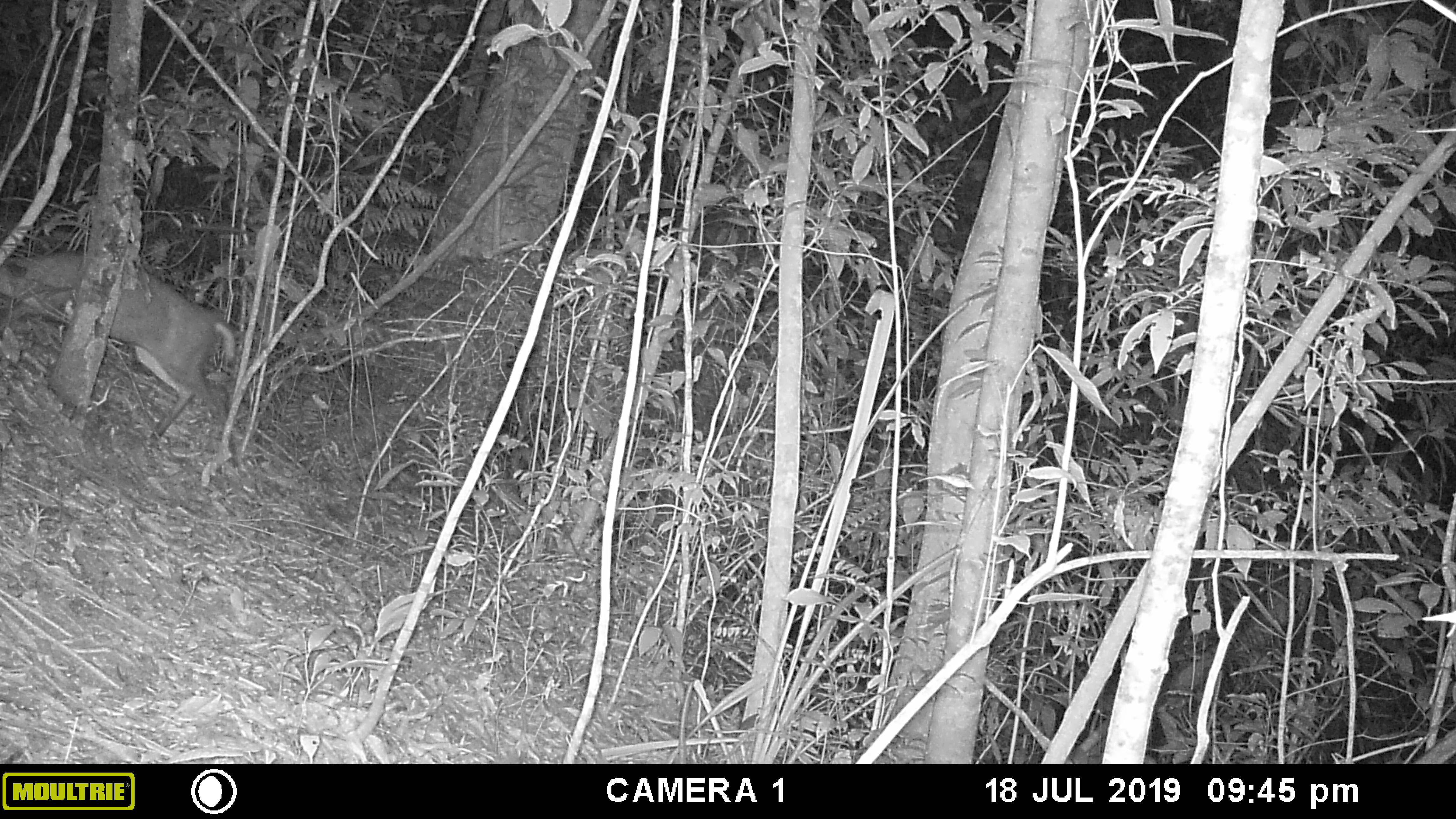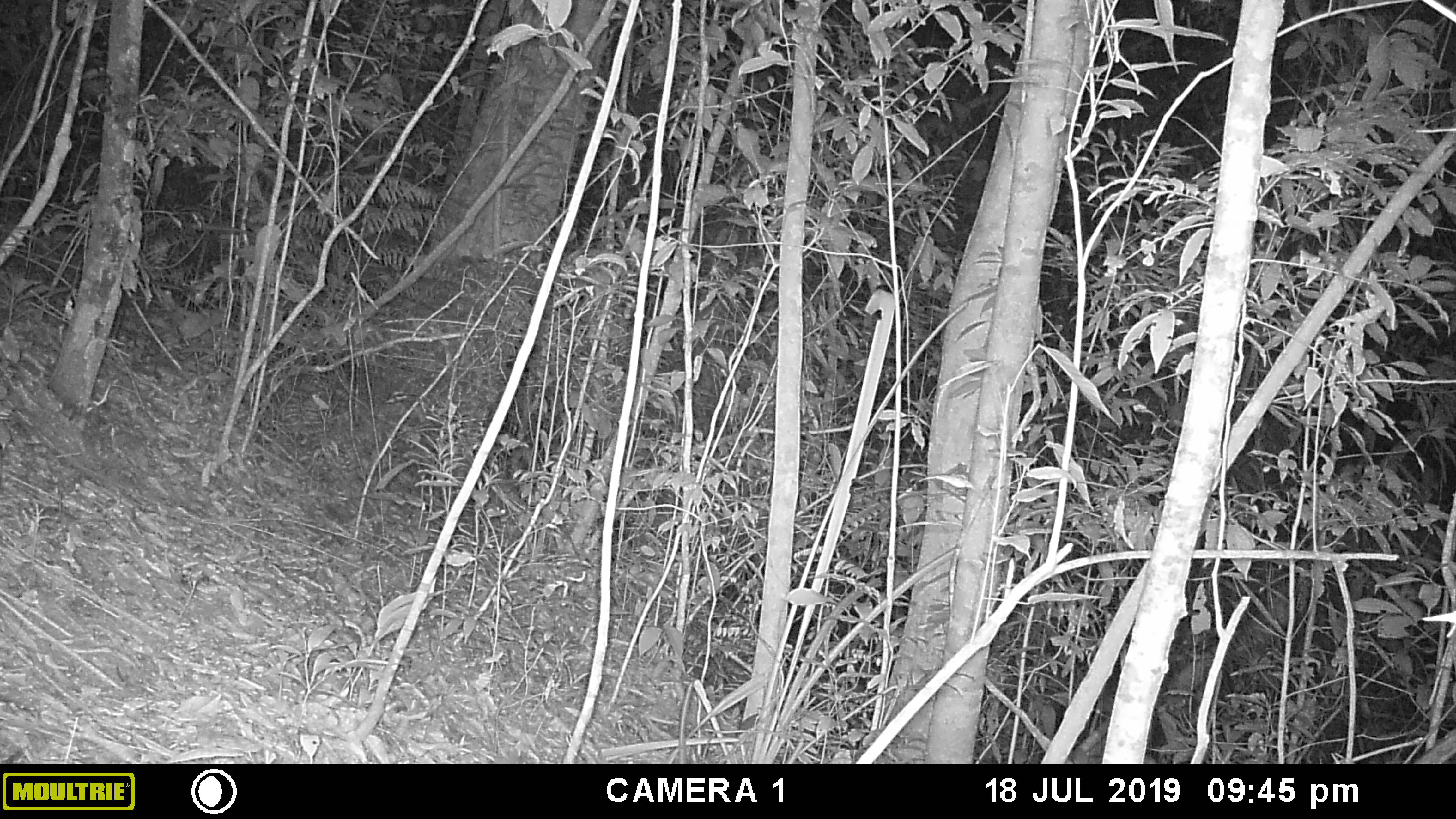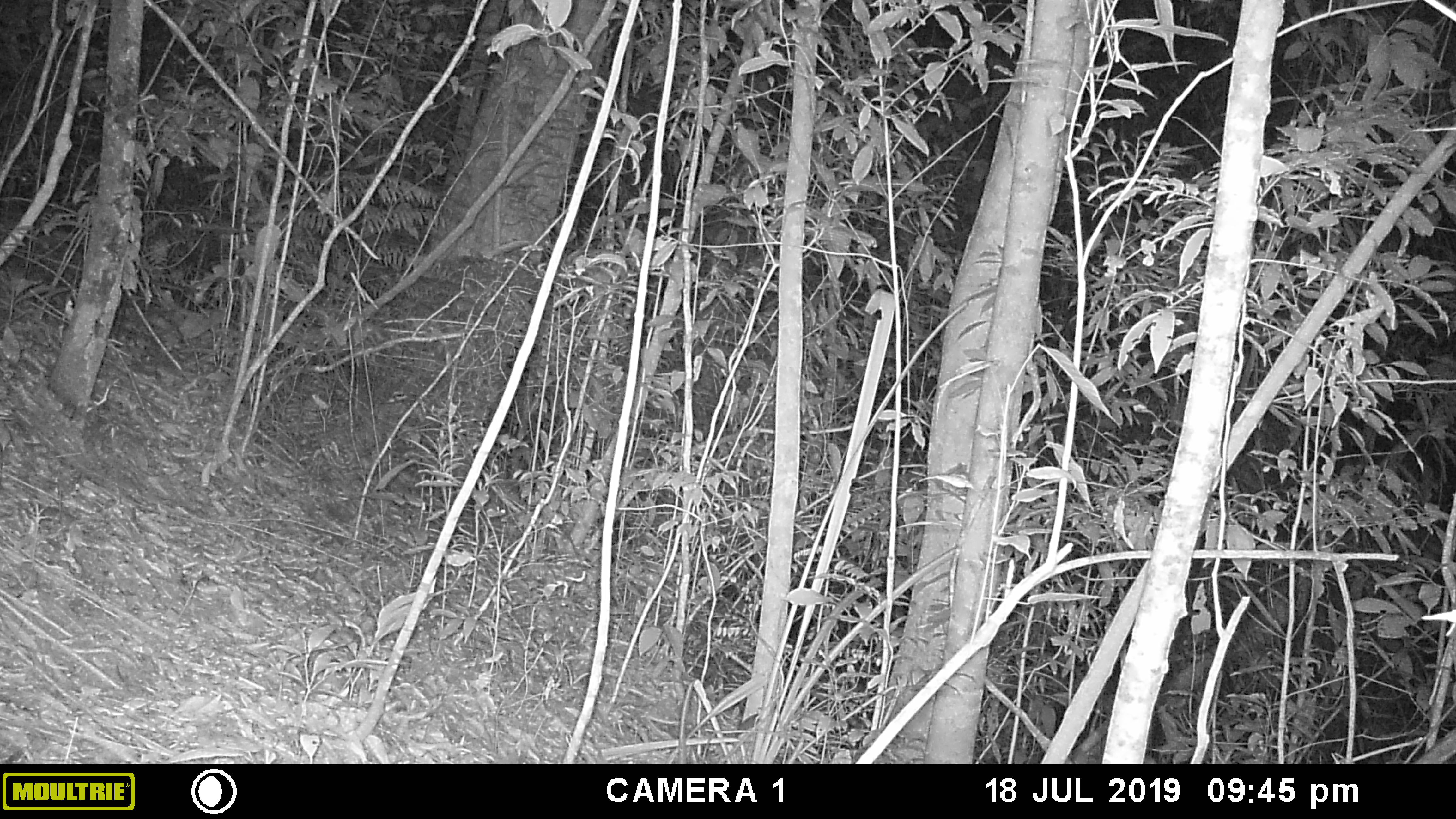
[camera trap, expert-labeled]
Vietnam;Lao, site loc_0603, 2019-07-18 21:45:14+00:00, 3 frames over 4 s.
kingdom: Animalia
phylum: Chordata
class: Mammalia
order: Artiodactyla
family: Cervidae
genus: Muntiacus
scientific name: Muntiacus rooseveltorum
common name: roosevelt's muntjac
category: roosevelts muntjac group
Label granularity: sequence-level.